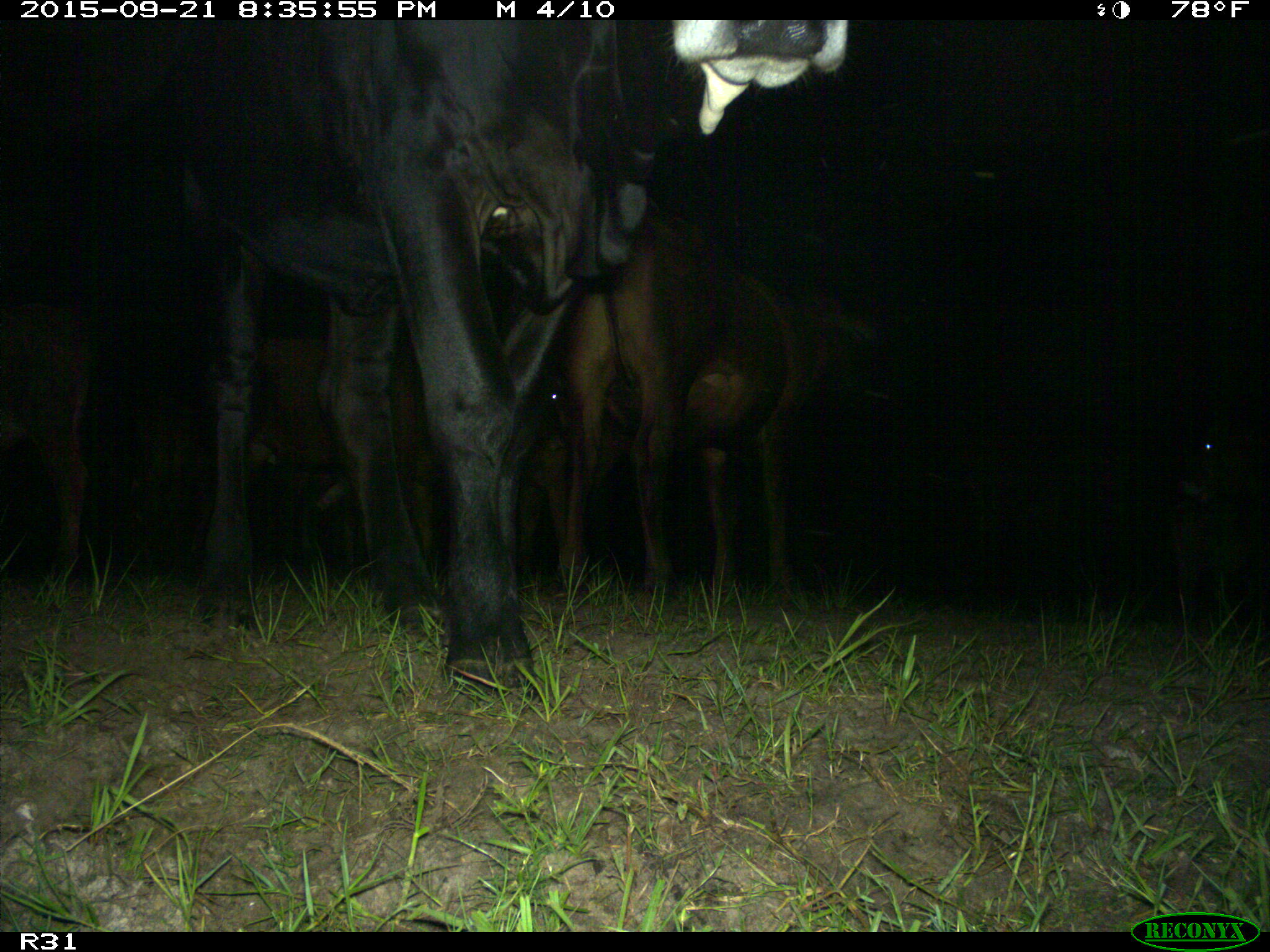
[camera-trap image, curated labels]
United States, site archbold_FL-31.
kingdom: Animalia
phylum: Chordata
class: Mammalia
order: Artiodactyla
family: Bovidae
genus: Bos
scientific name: Bos taurus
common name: domestic cow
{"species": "Bos taurus (domestic cow)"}